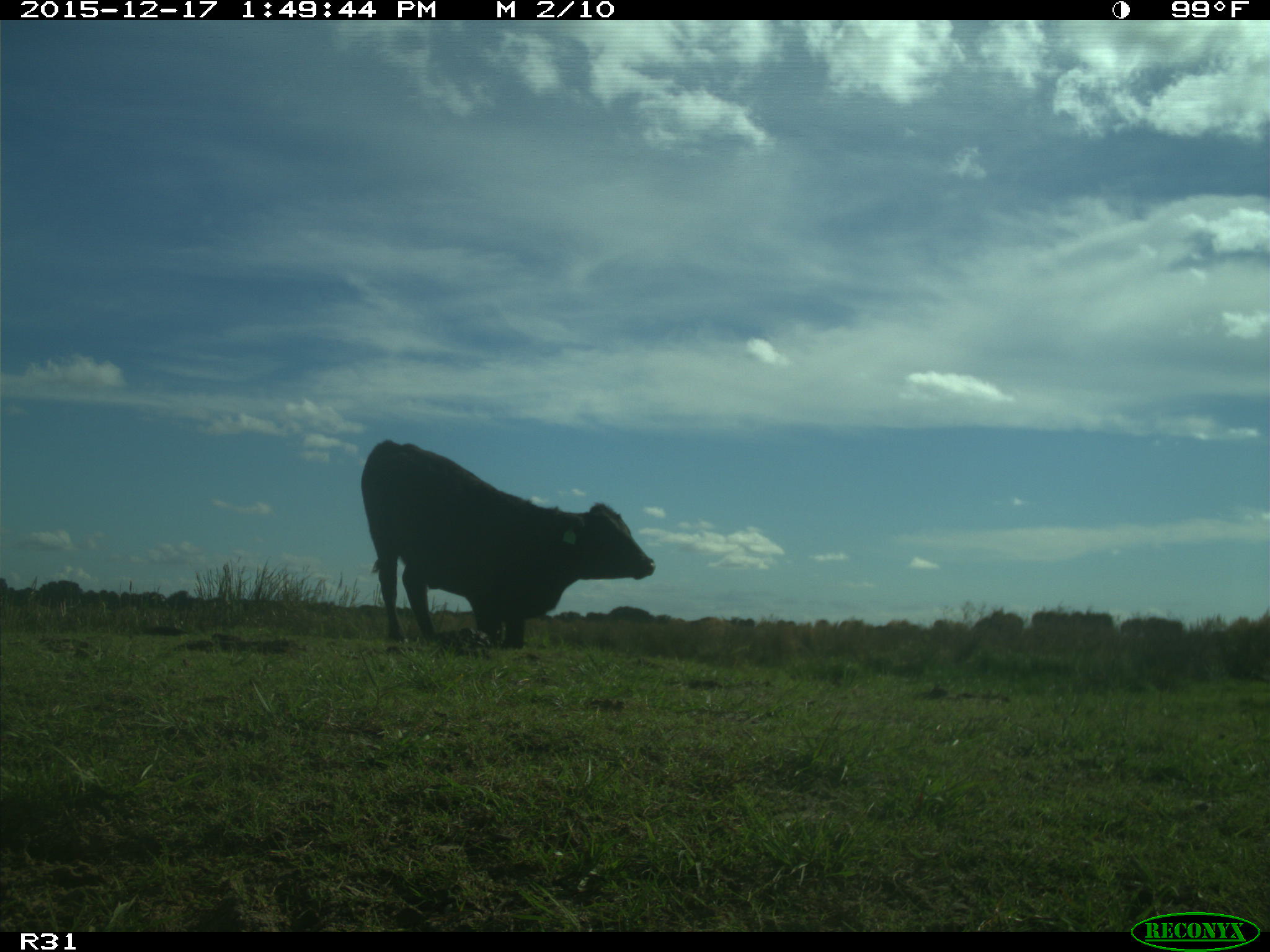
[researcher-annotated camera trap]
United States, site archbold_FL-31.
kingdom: Animalia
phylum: Chordata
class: Mammalia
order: Artiodactyla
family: Bovidae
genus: Bos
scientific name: Bos taurus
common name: domestic cow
Bos taurus (domestic cow).